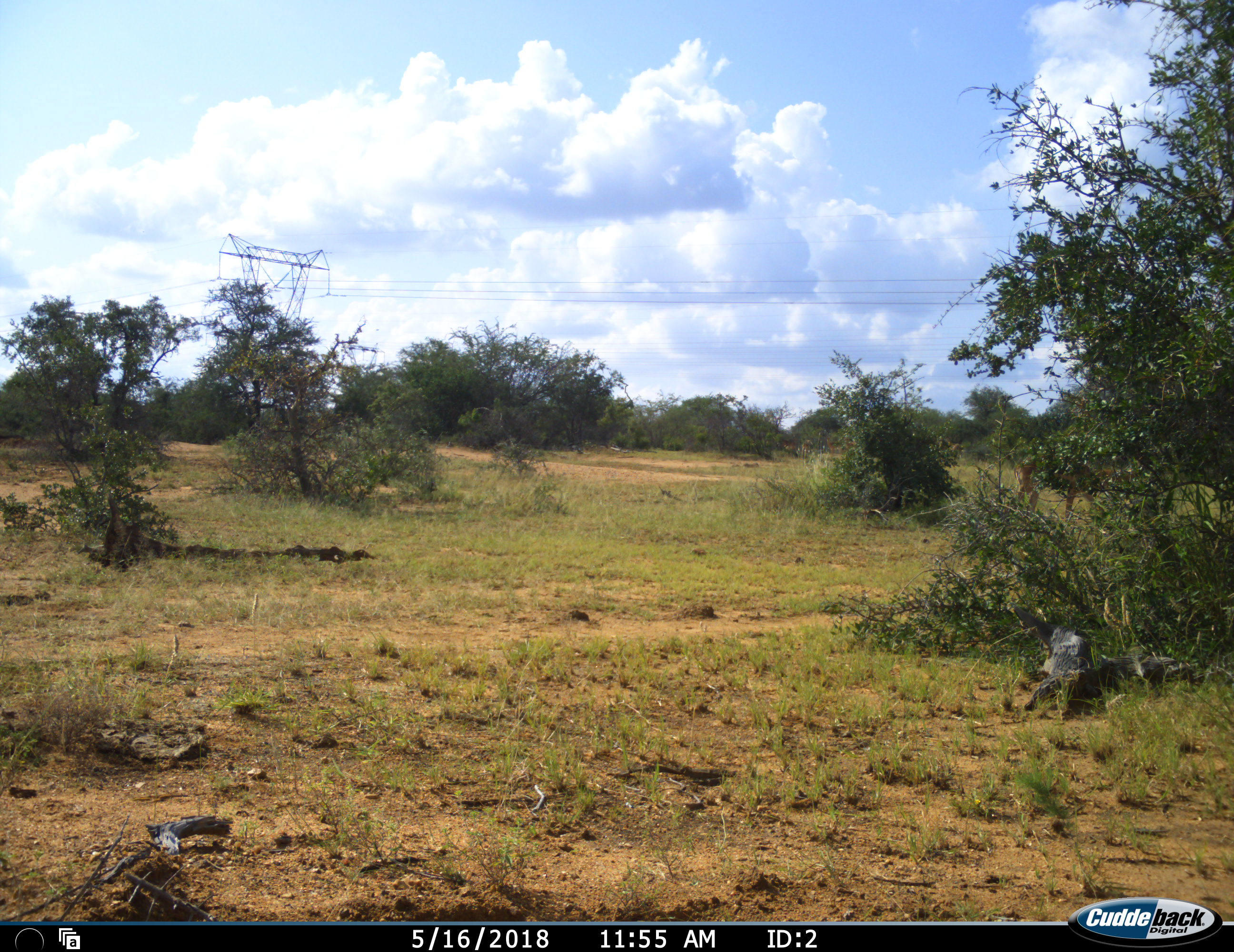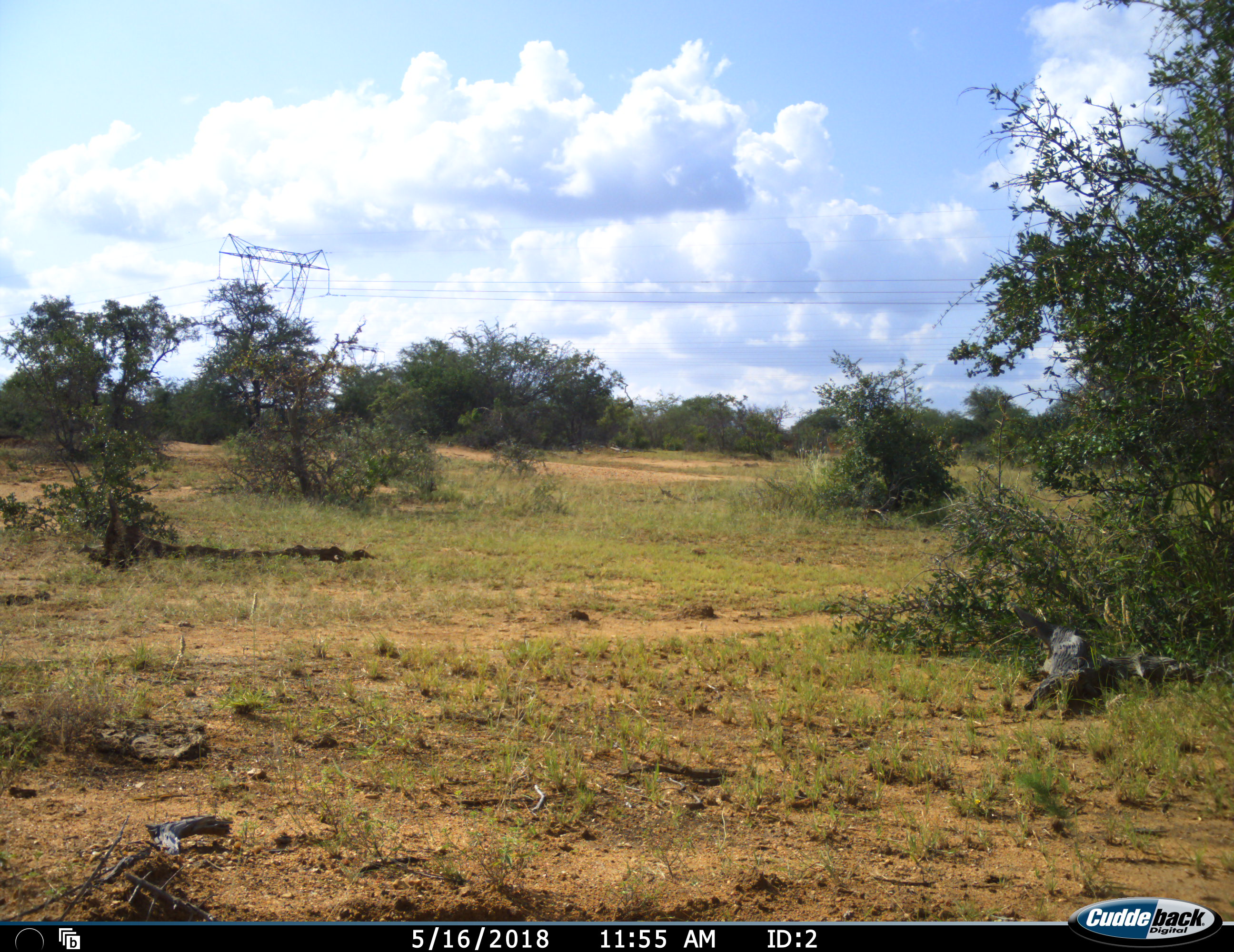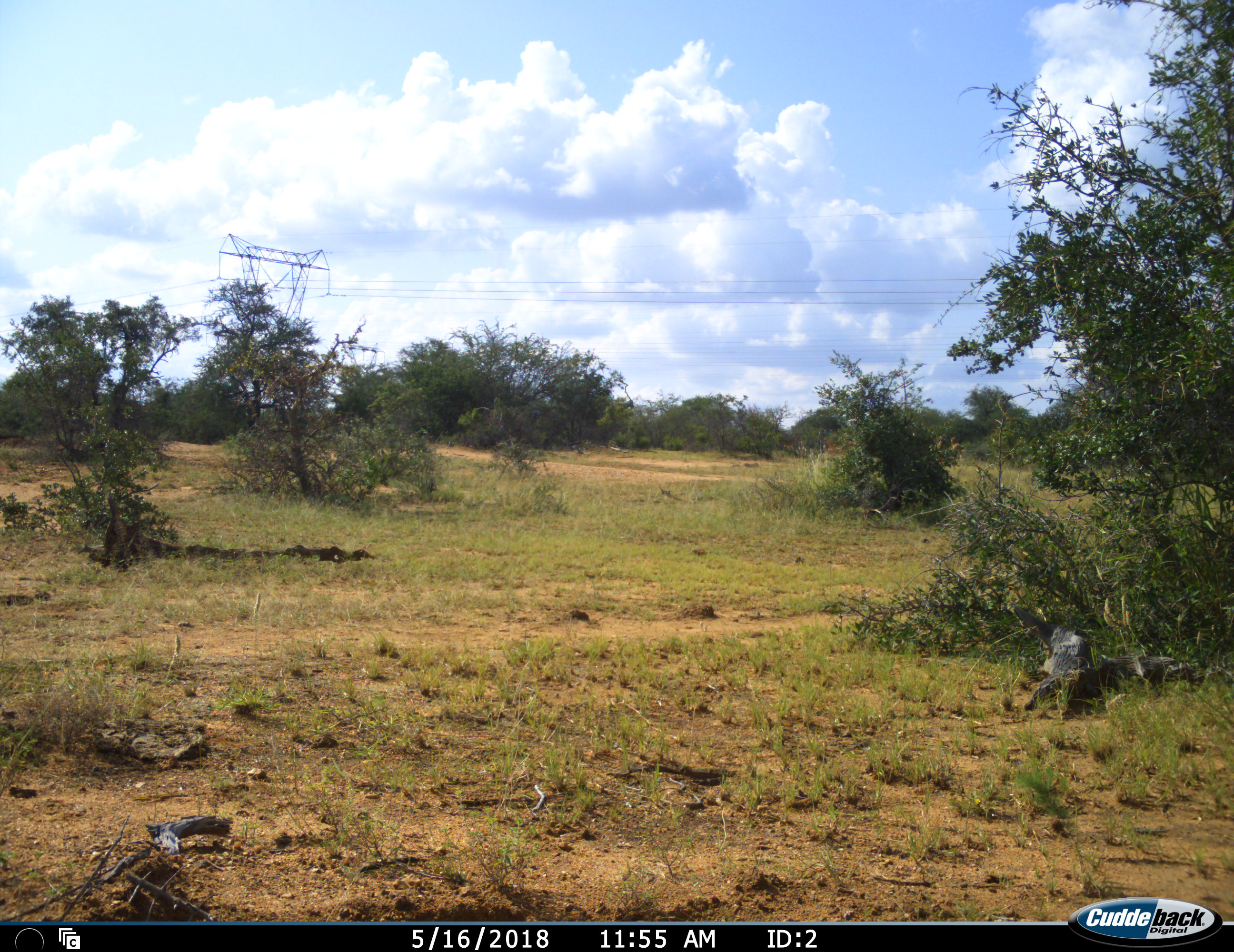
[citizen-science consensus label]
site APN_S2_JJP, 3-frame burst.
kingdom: Animalia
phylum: Chordata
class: Mammalia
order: Artiodactyla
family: Bovidae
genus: Aepyceros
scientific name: Aepyceros melampus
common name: impala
Impala (Aepyceros melampus), count 1. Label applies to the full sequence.